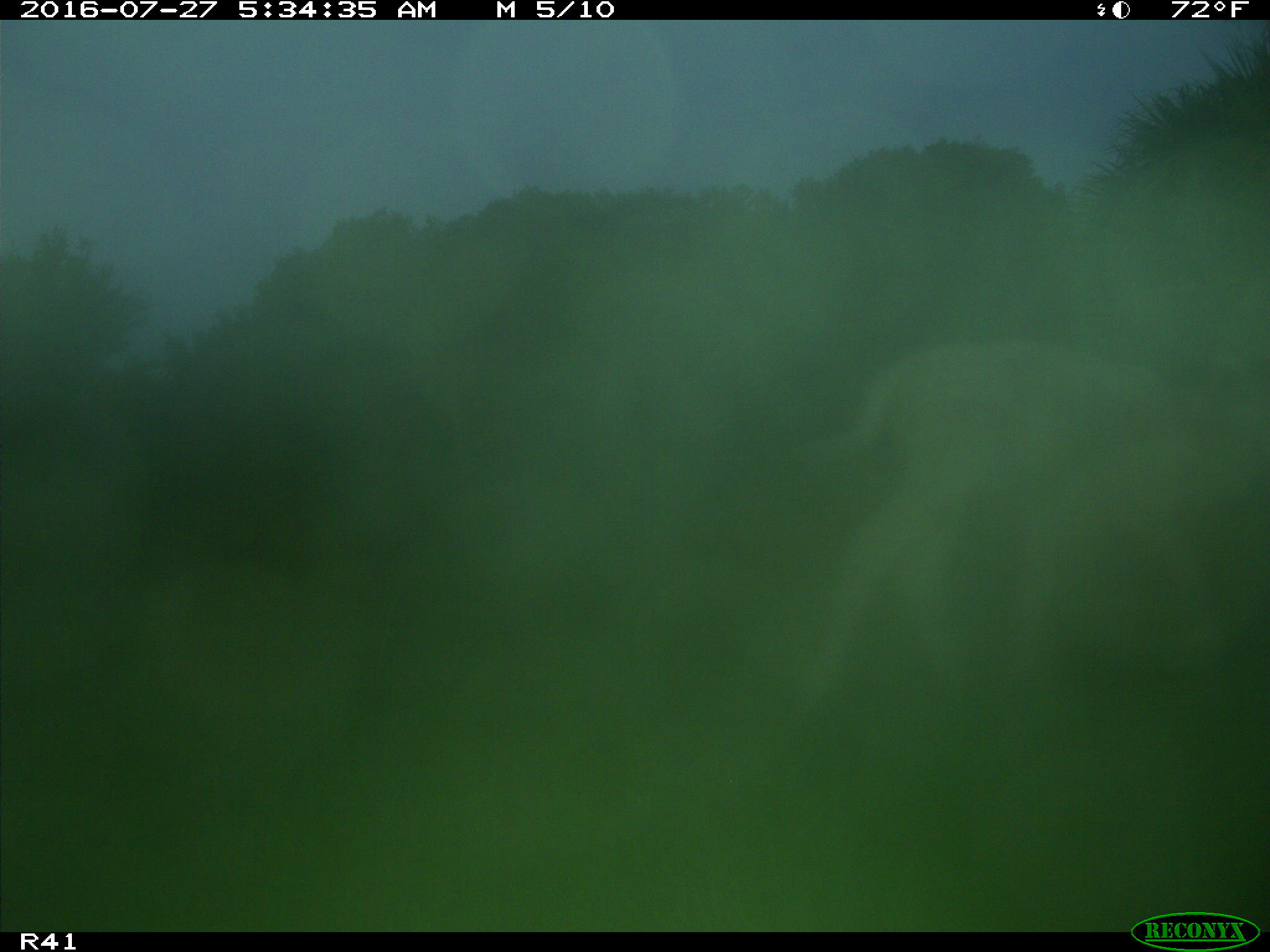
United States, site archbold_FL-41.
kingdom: Animalia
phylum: Chordata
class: Mammalia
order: Artiodactyla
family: Bovidae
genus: Bos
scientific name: Bos taurus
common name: domestic cow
Bos taurus (domestic cow).